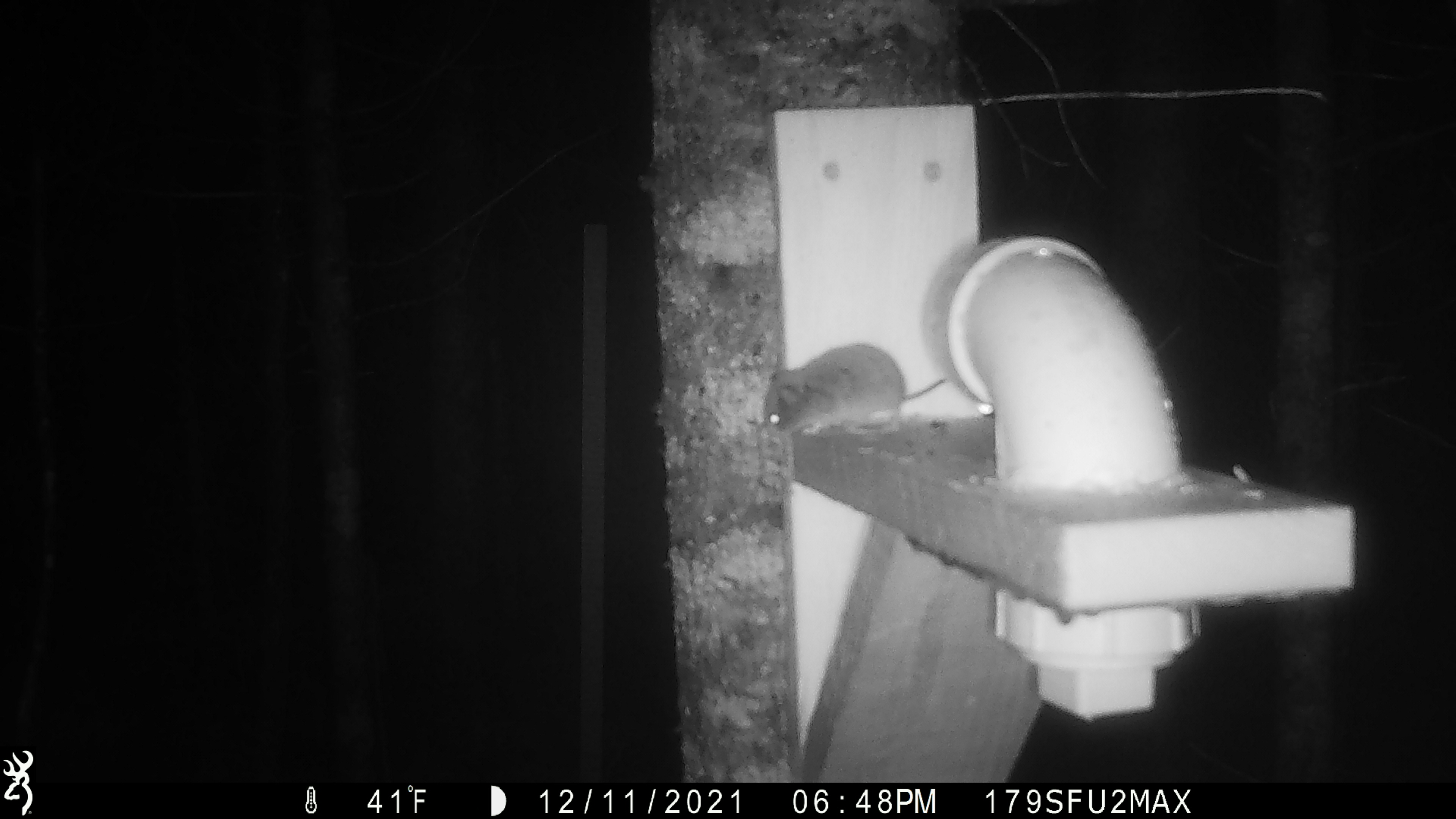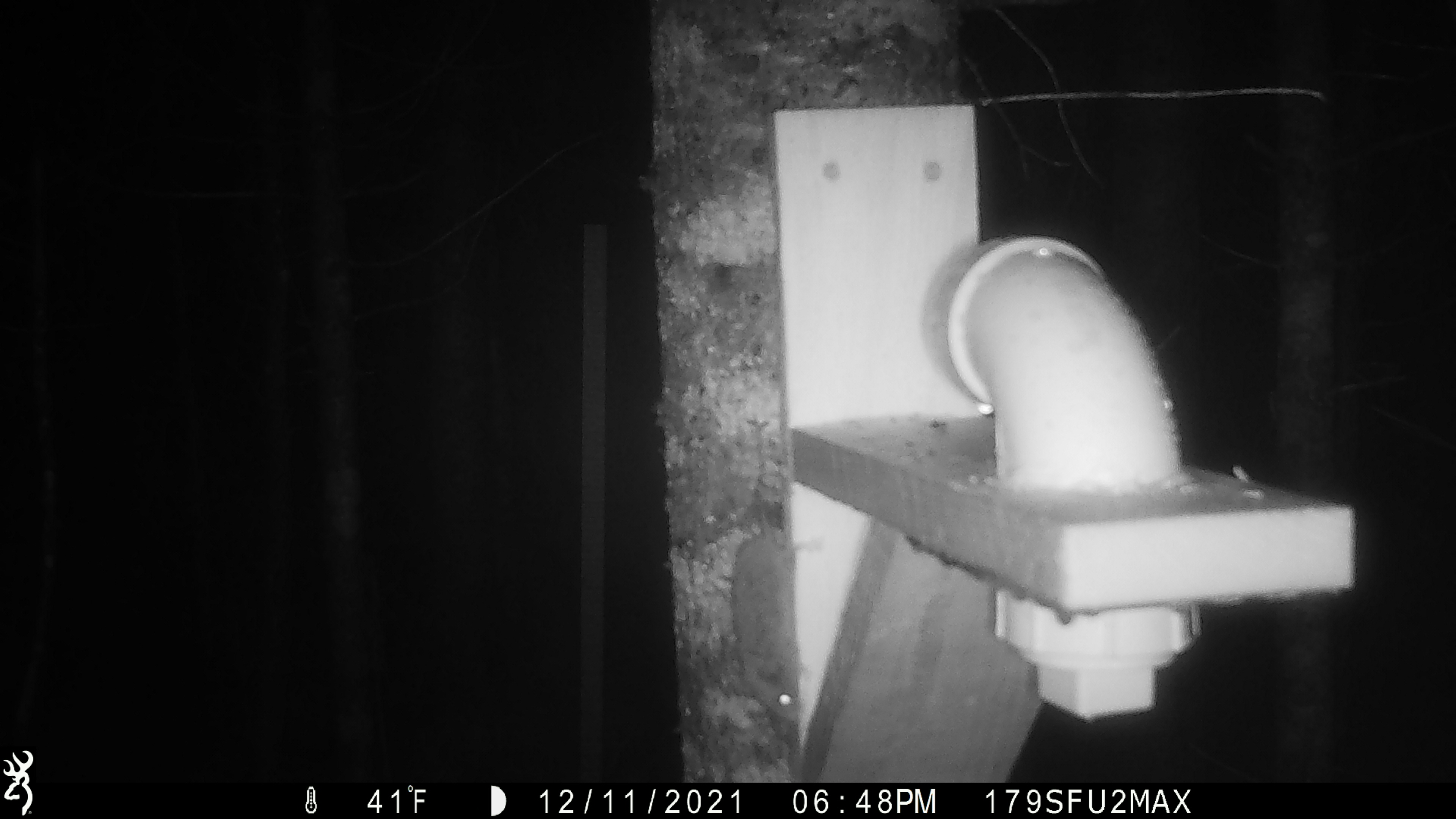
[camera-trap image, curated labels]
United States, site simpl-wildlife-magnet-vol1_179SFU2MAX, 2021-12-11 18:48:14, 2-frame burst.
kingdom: Animalia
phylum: Chordata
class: Mammalia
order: Rodentia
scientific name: Rodentia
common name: mouse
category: mouse sp.